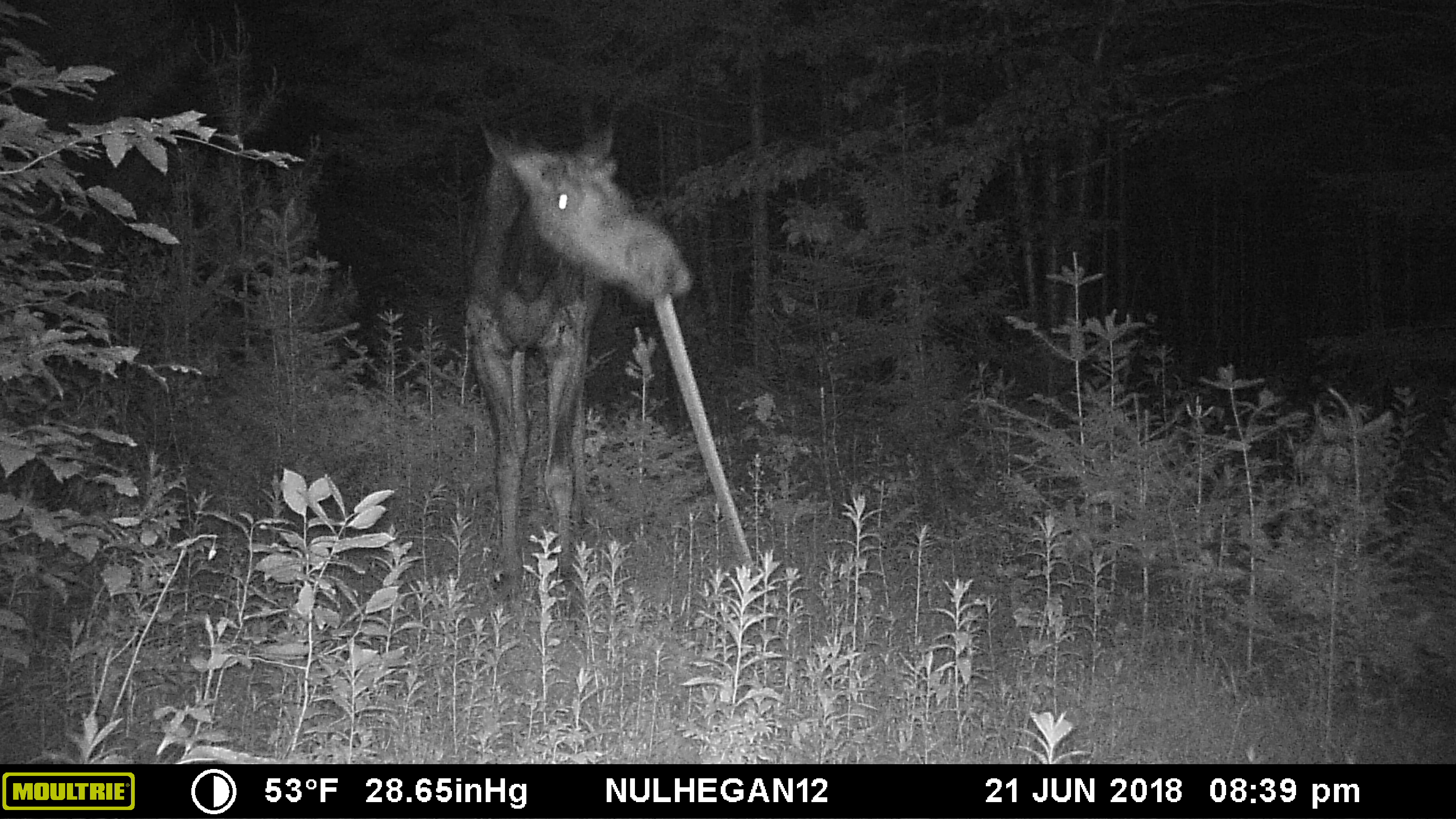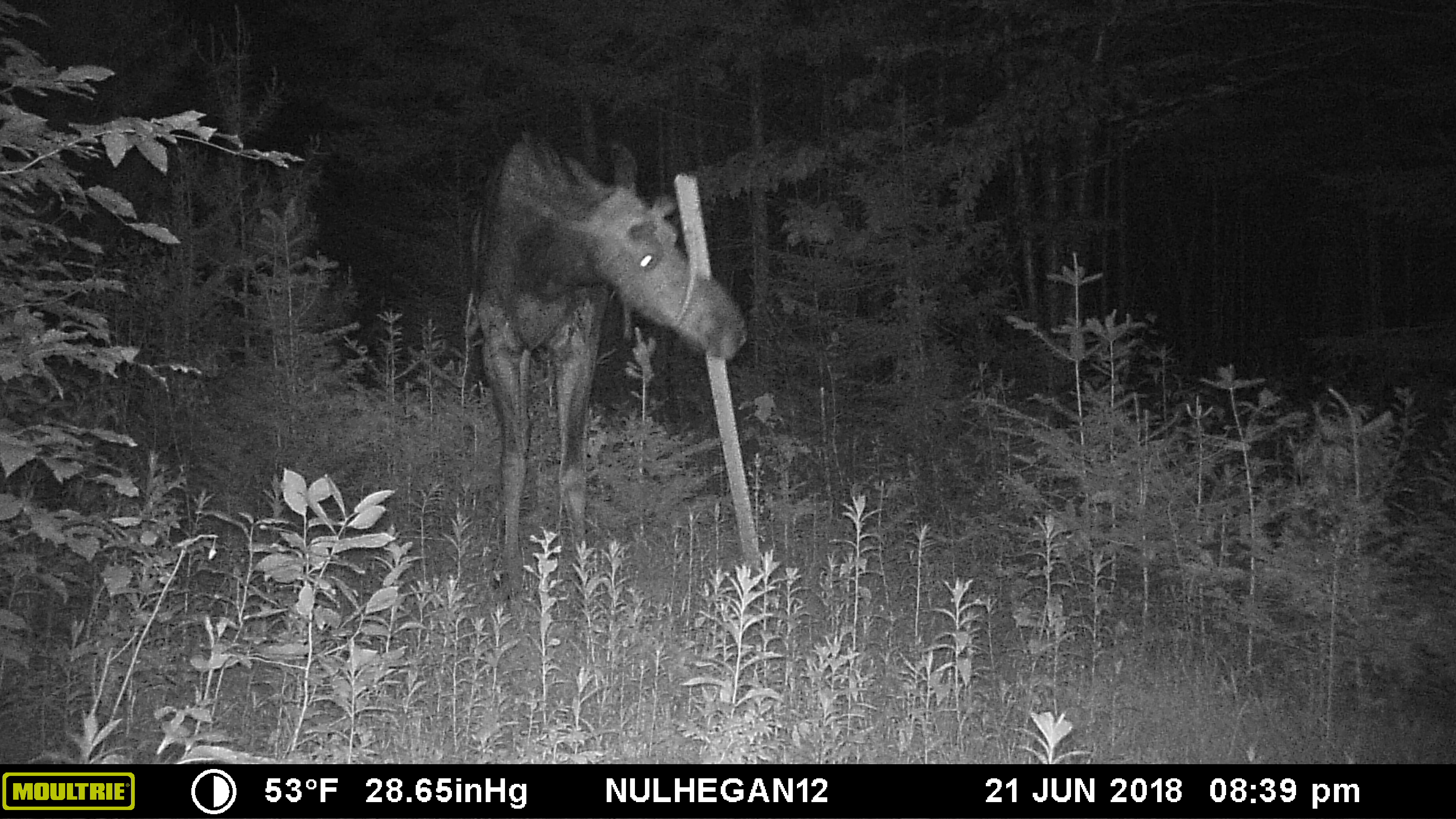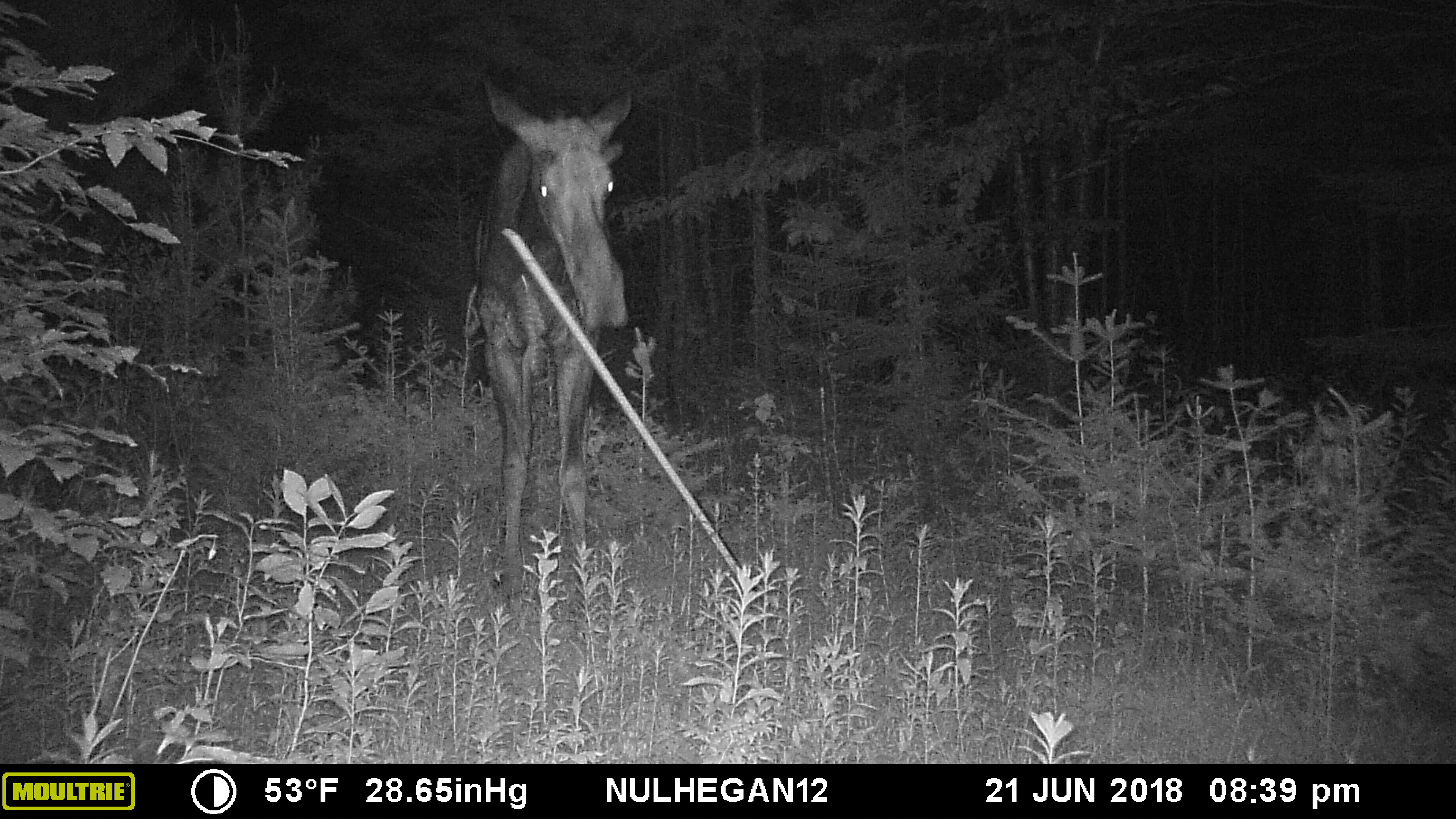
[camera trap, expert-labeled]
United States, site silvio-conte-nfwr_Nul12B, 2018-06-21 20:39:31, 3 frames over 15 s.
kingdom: Animalia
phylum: Chordata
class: Mammalia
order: Artiodactyla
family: Cervidae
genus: Alces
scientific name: Alces alces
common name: moose